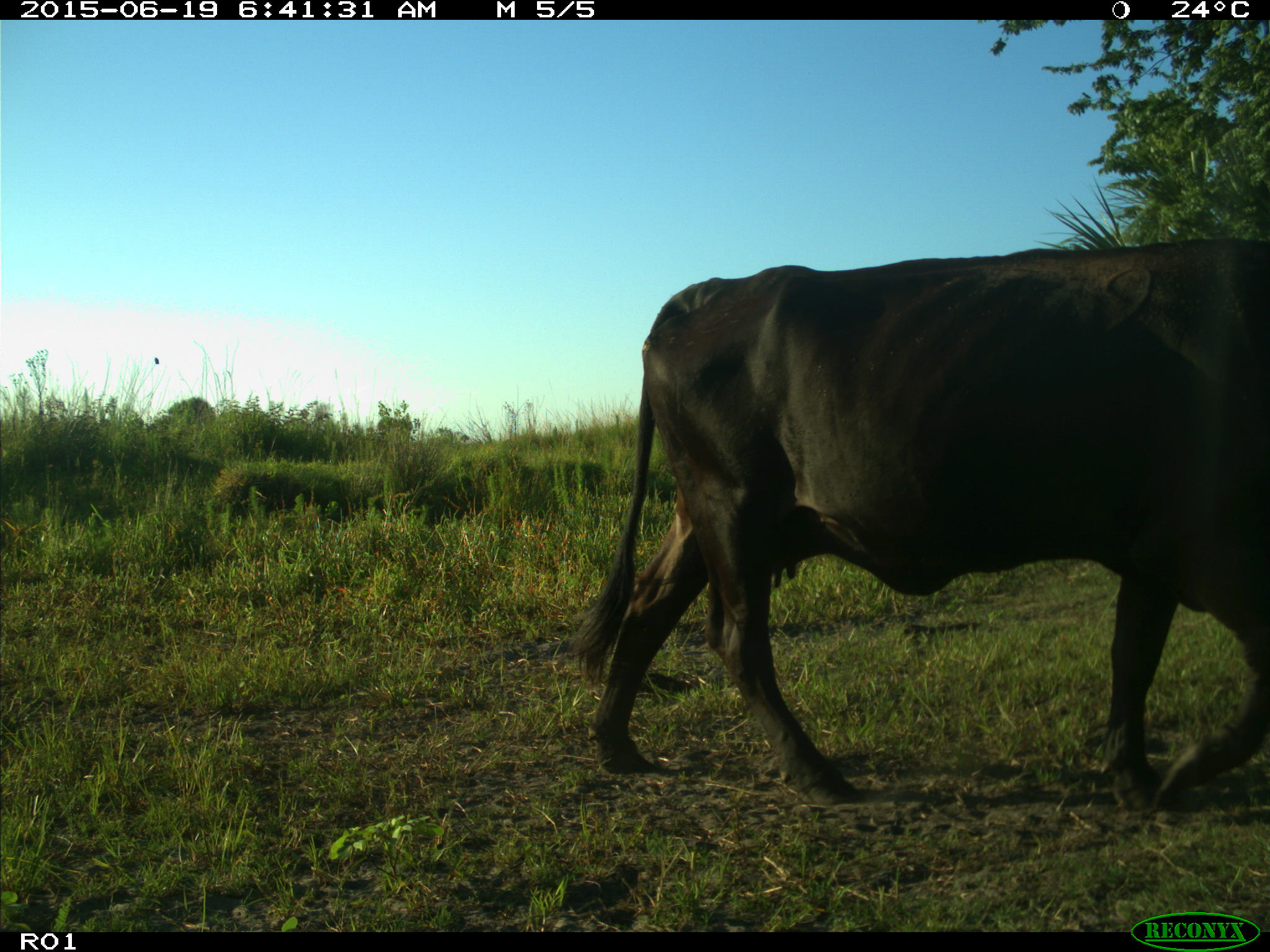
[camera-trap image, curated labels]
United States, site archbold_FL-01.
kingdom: Animalia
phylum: Chordata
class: Mammalia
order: Artiodactyla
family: Bovidae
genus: Bos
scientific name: Bos taurus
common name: domestic cow